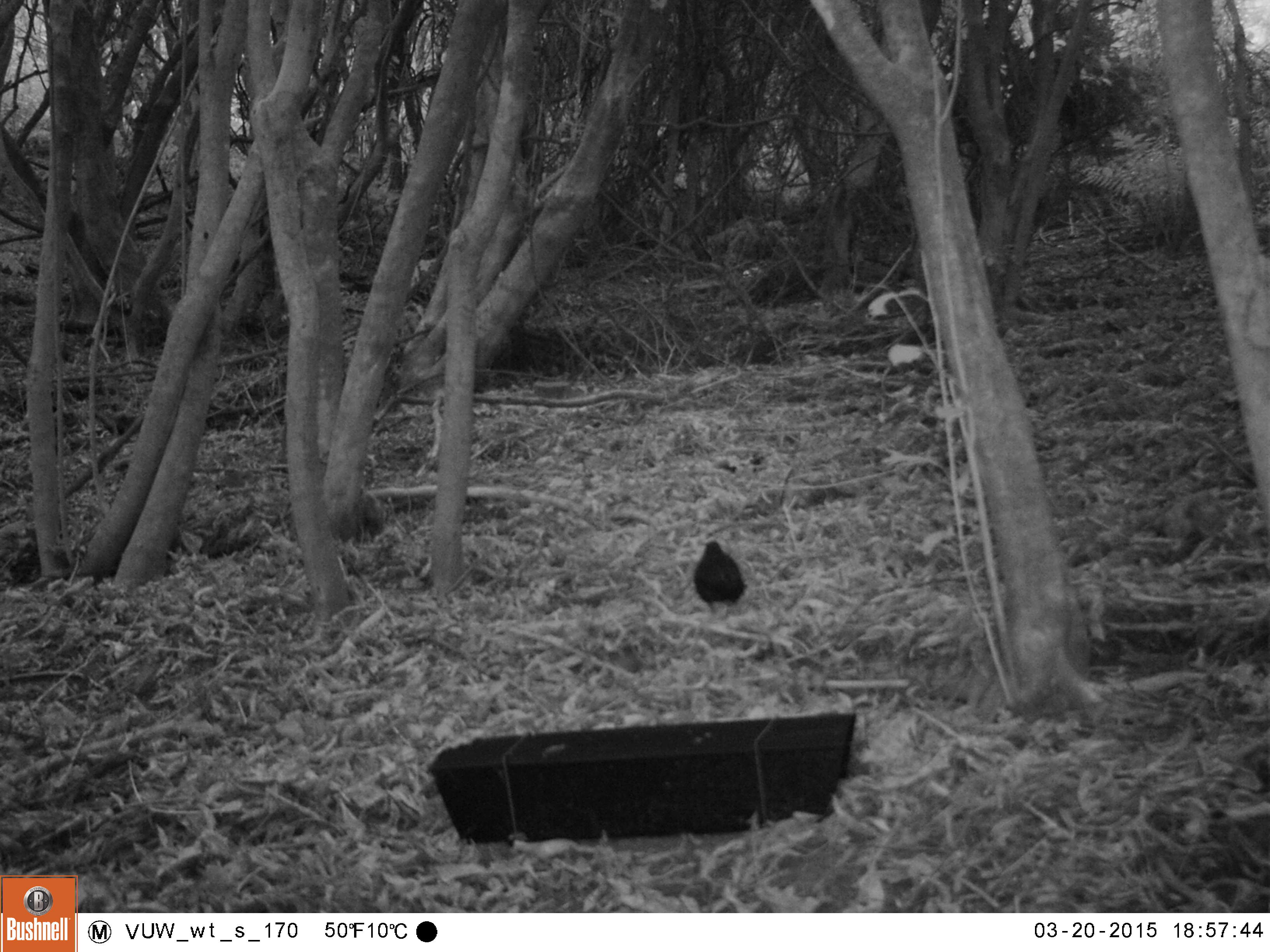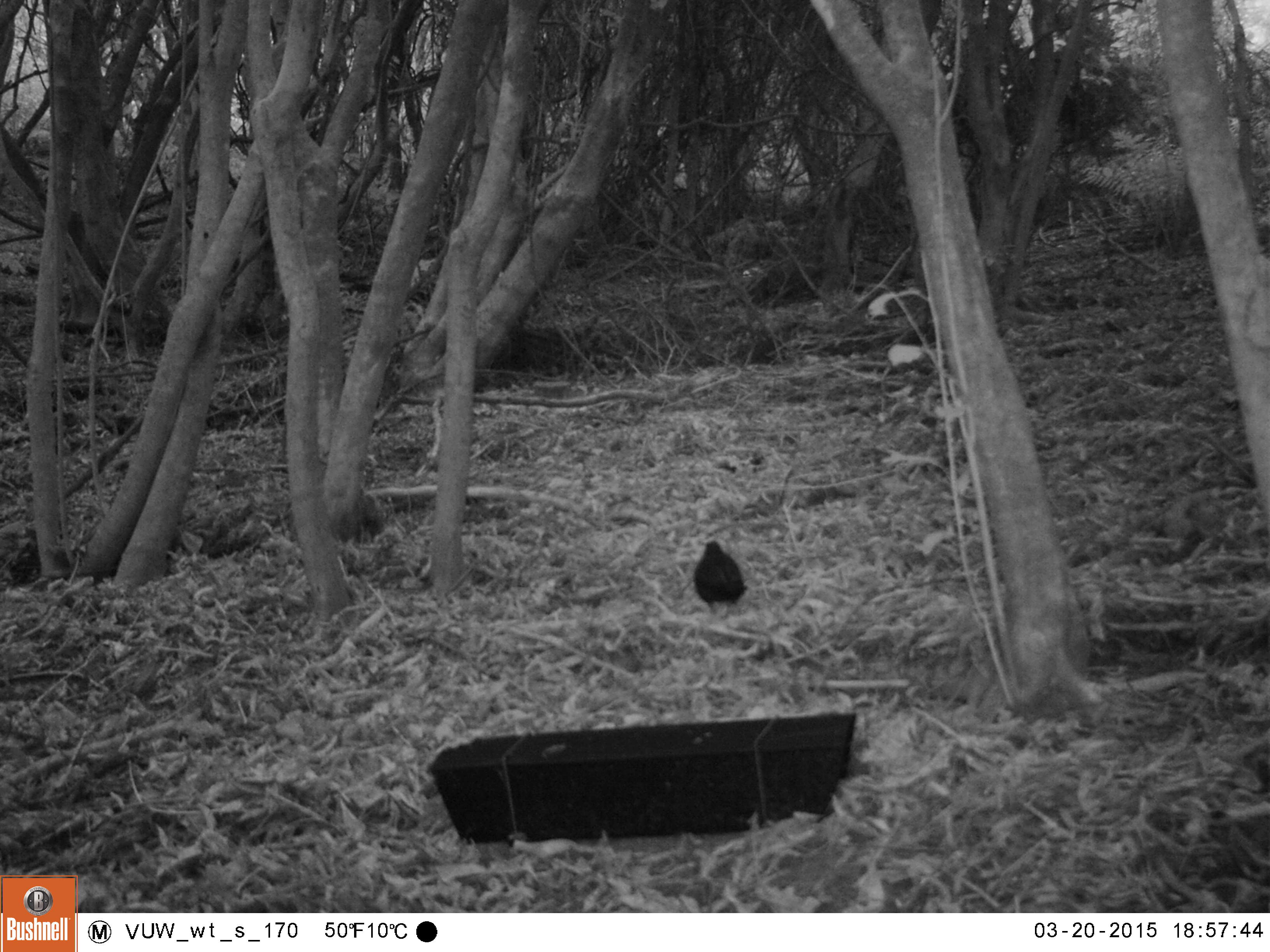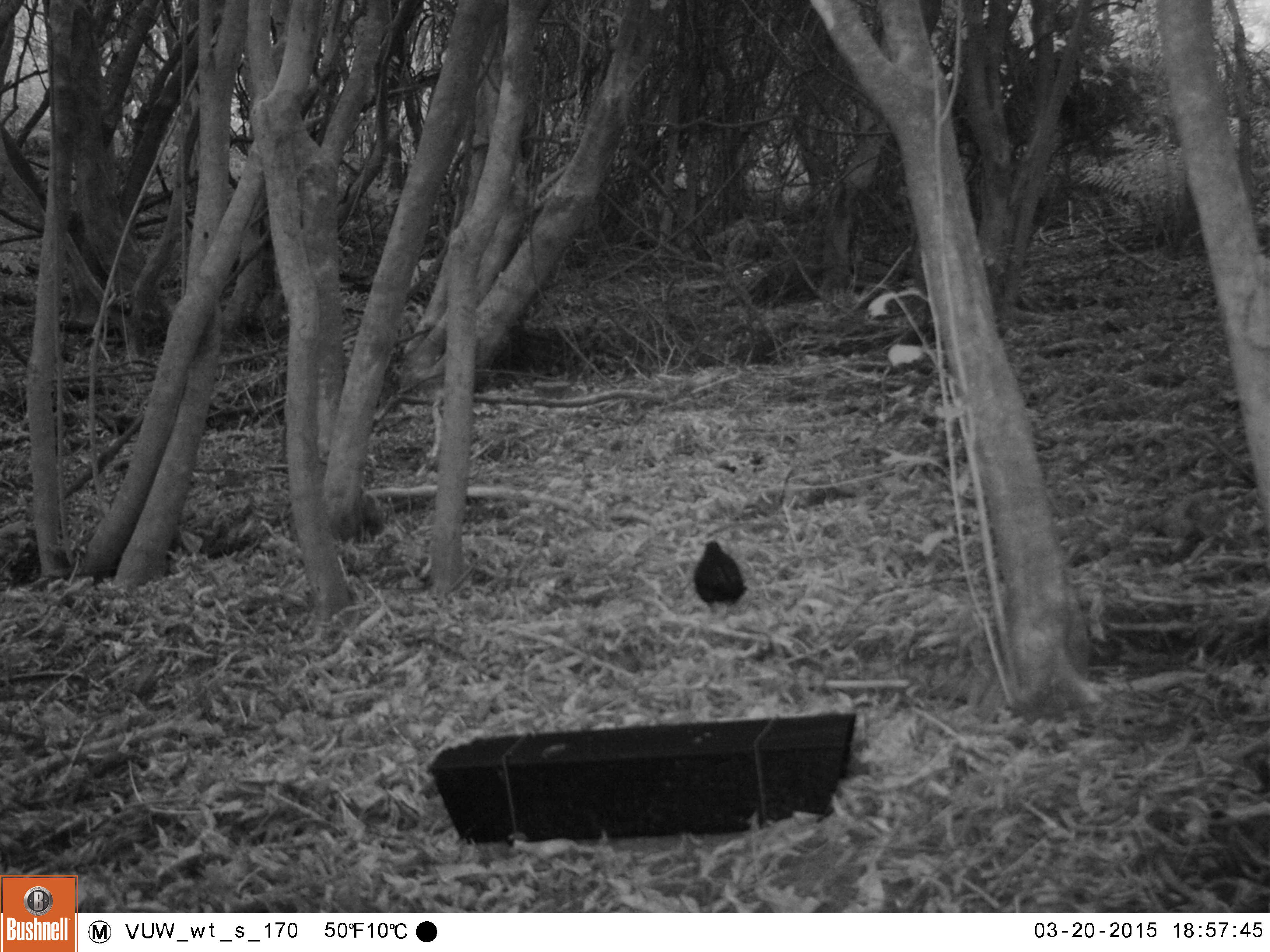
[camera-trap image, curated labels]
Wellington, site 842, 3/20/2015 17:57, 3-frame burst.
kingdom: Animalia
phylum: Chordata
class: Aves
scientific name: Aves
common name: bird